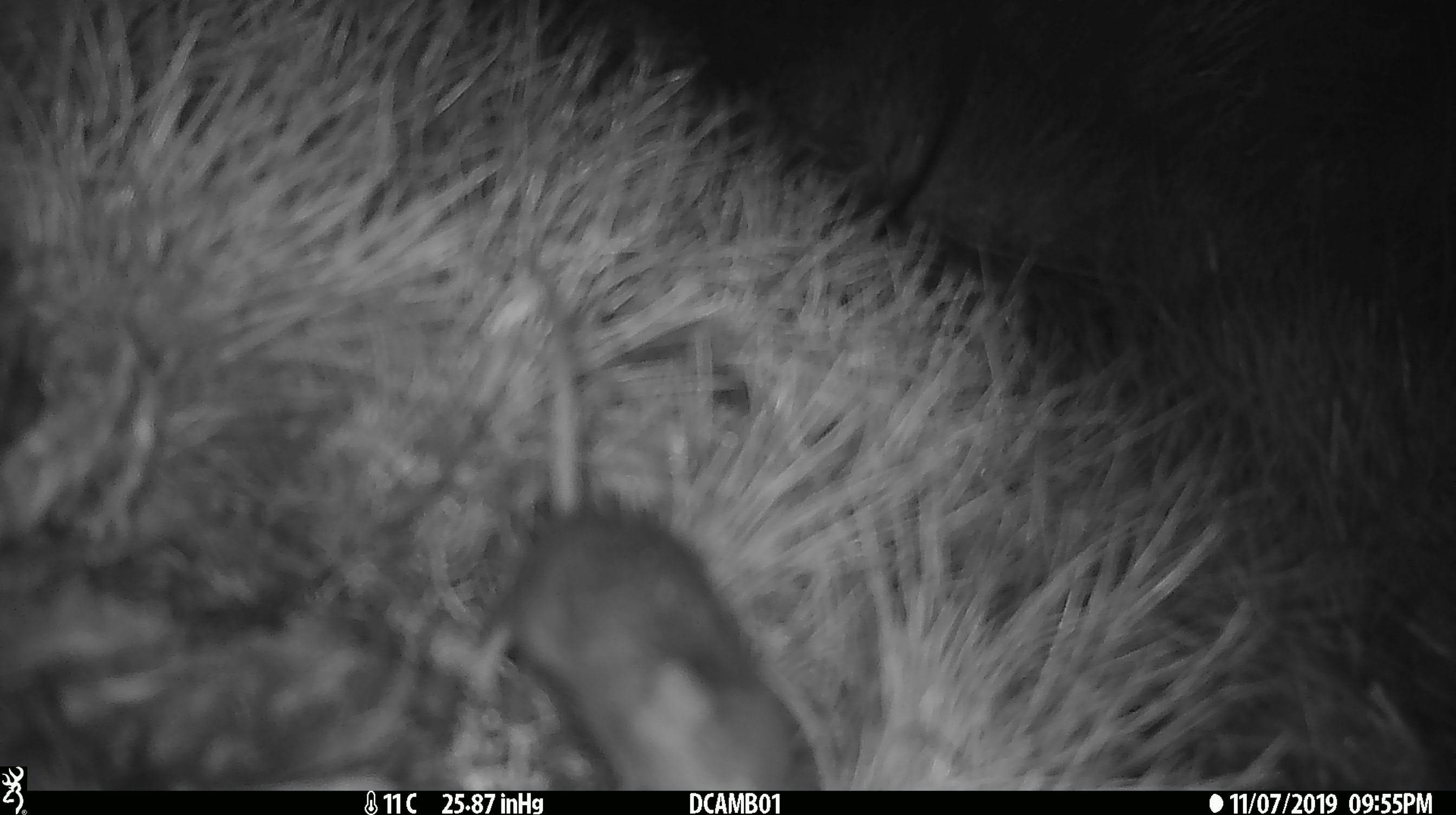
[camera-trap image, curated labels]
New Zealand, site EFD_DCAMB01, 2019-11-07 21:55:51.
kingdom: Animalia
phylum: Chordata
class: Mammalia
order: Rodentia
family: Muridae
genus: Mus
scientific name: Mus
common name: mouse